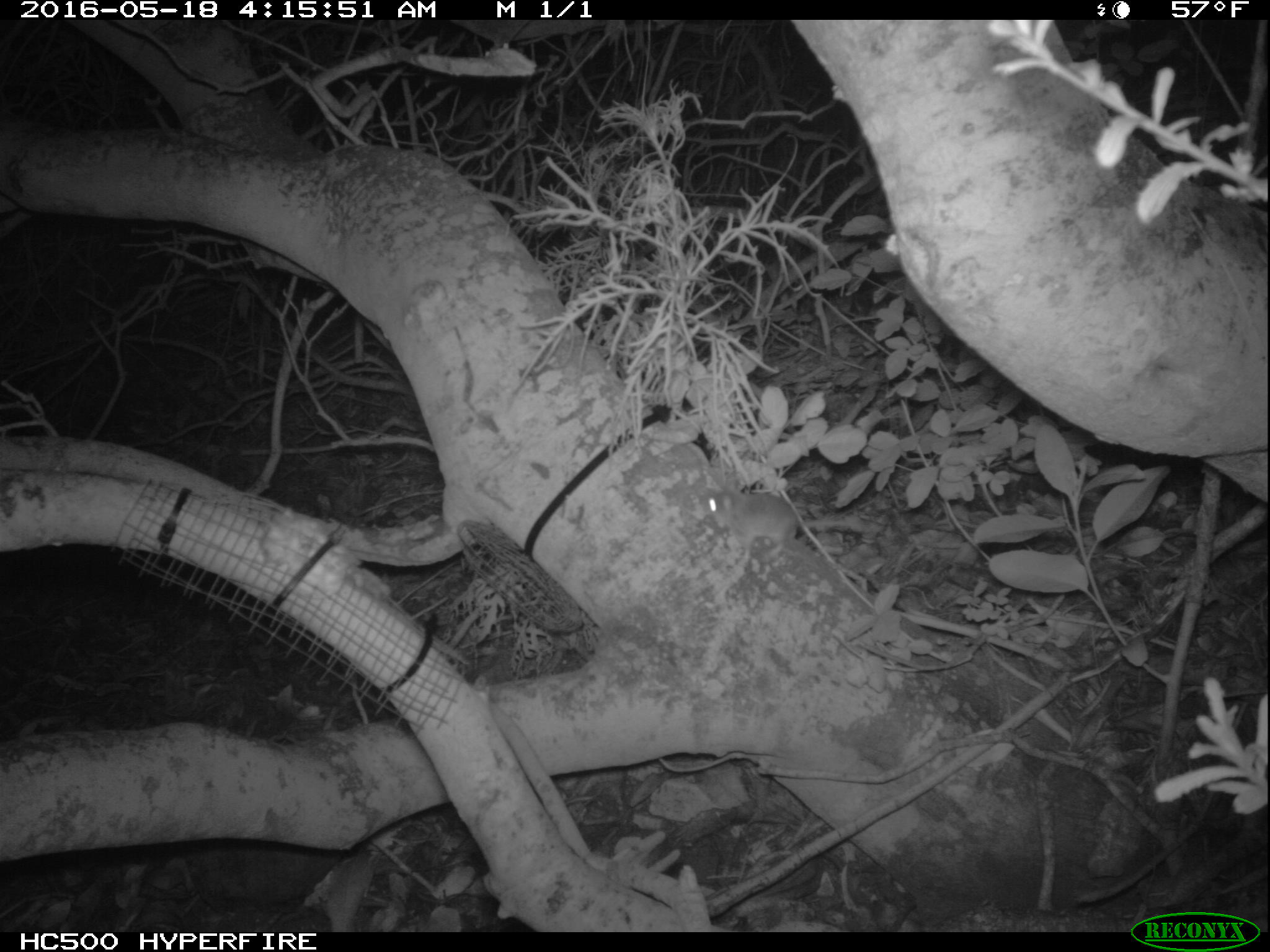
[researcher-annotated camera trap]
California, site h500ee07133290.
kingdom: Animalia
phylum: Chordata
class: Mammalia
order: Rodentia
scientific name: Rodentia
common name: rodent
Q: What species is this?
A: Rodent (Rodentia).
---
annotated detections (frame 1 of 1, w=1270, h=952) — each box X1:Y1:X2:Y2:
rodent: 703:480:798:560